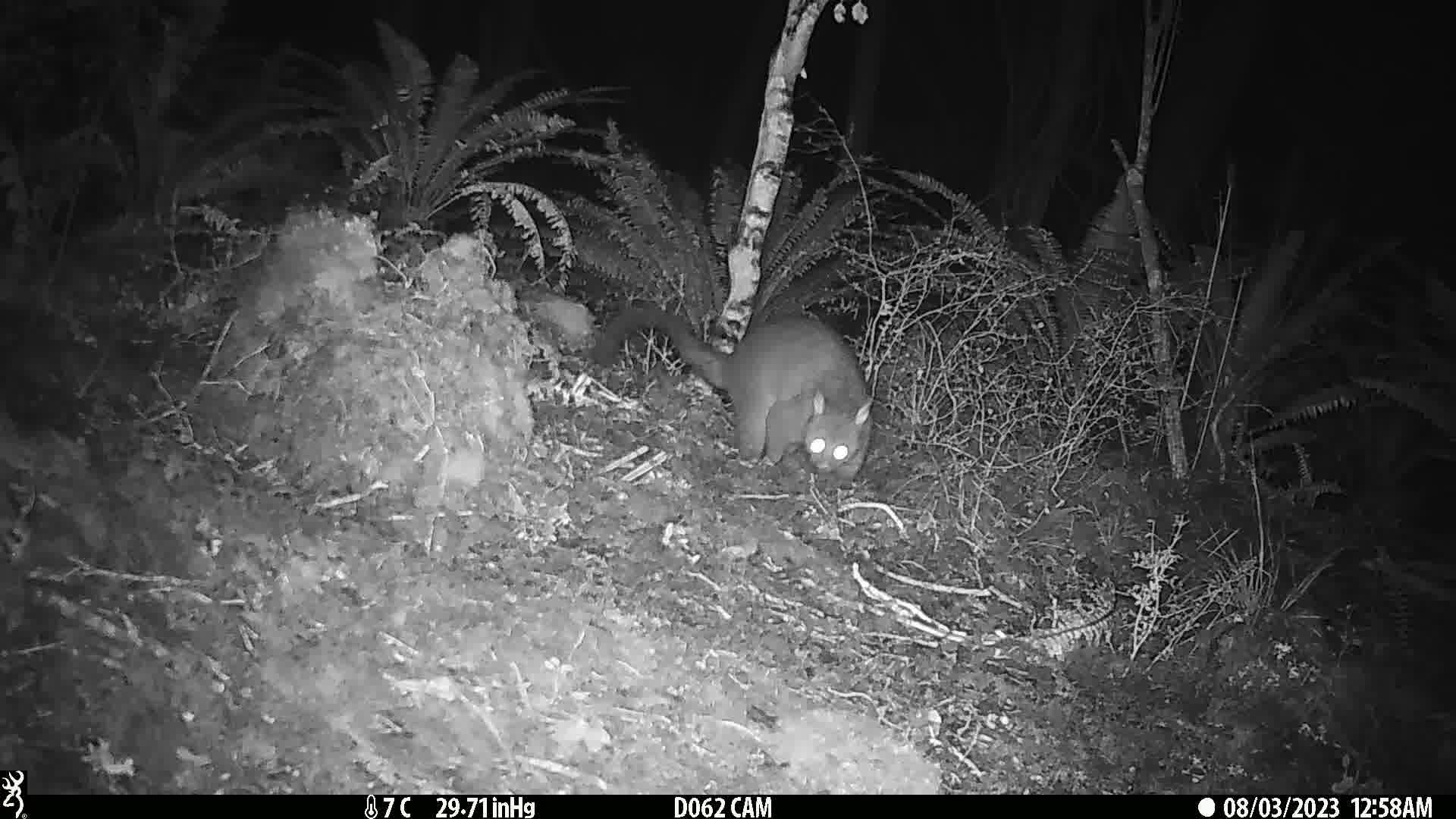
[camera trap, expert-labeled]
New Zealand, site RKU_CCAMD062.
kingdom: Animalia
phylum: Chordata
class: Mammalia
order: Diprotodontia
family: Phalangeridae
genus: Trichosurus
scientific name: Trichosurus vulpecula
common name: common brushtail possum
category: possum